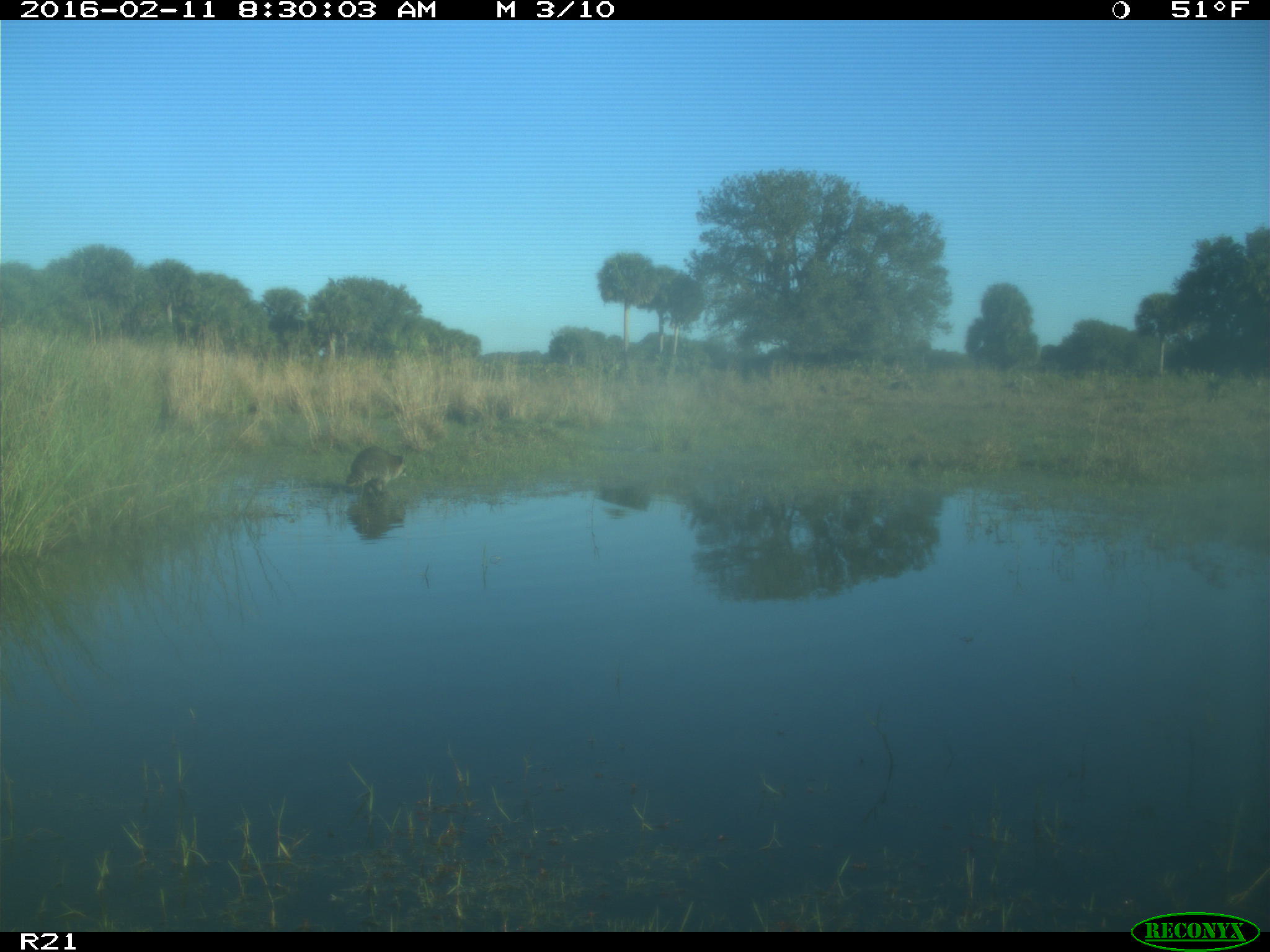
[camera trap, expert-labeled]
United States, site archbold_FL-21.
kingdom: Animalia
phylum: Chordata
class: Mammalia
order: Carnivora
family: Procyonidae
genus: Procyon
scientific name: Procyon lotor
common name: common raccoon